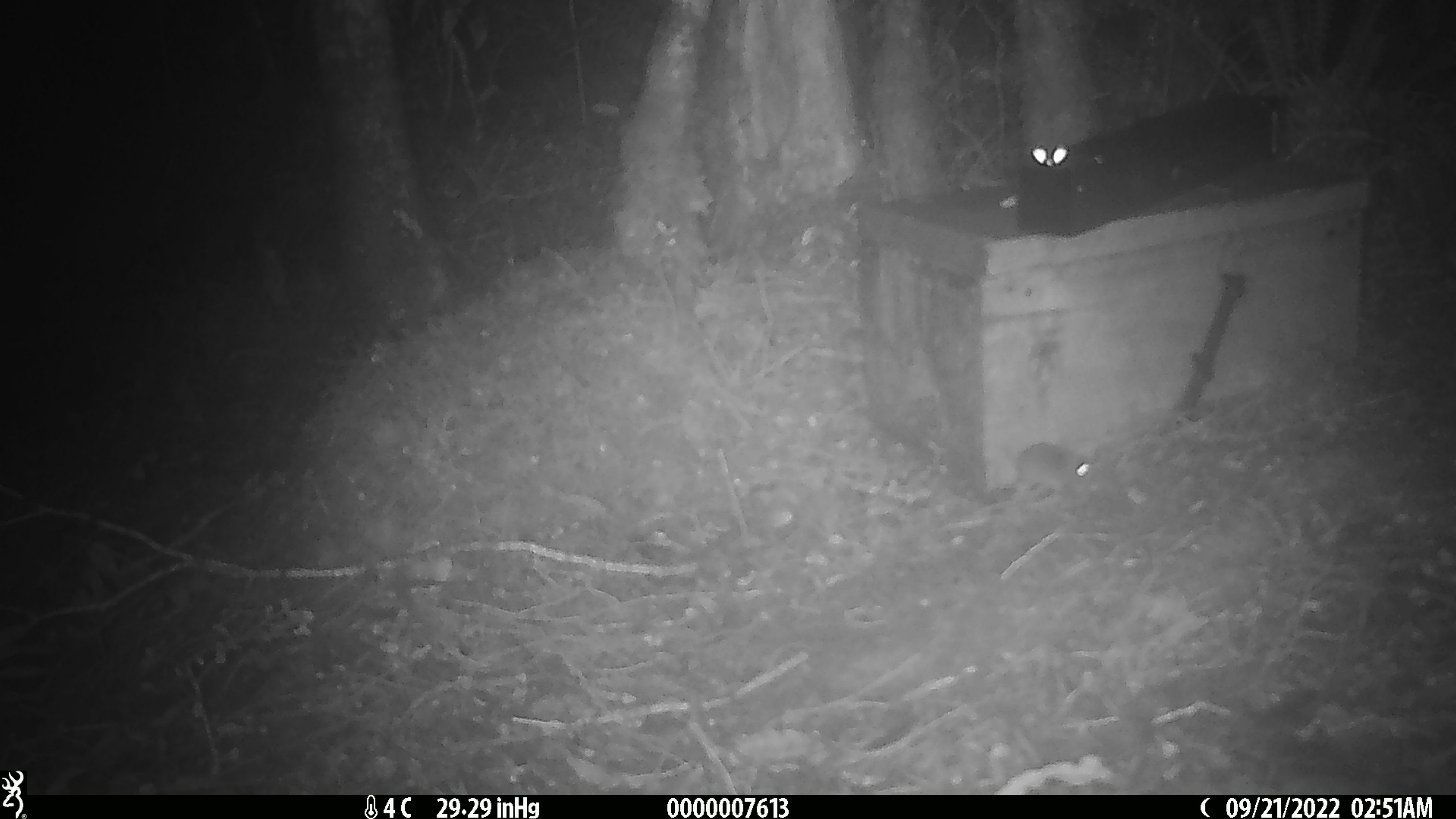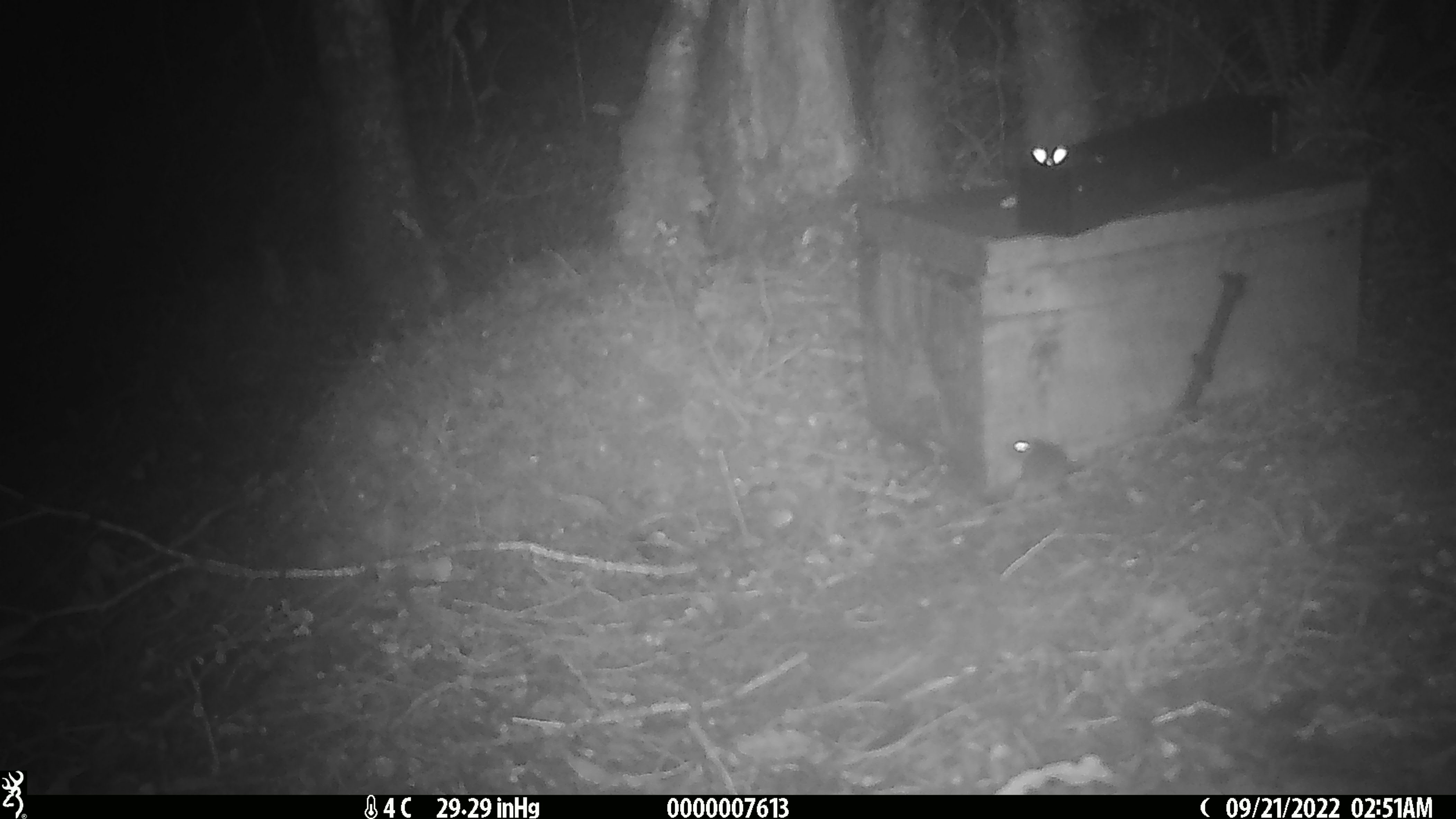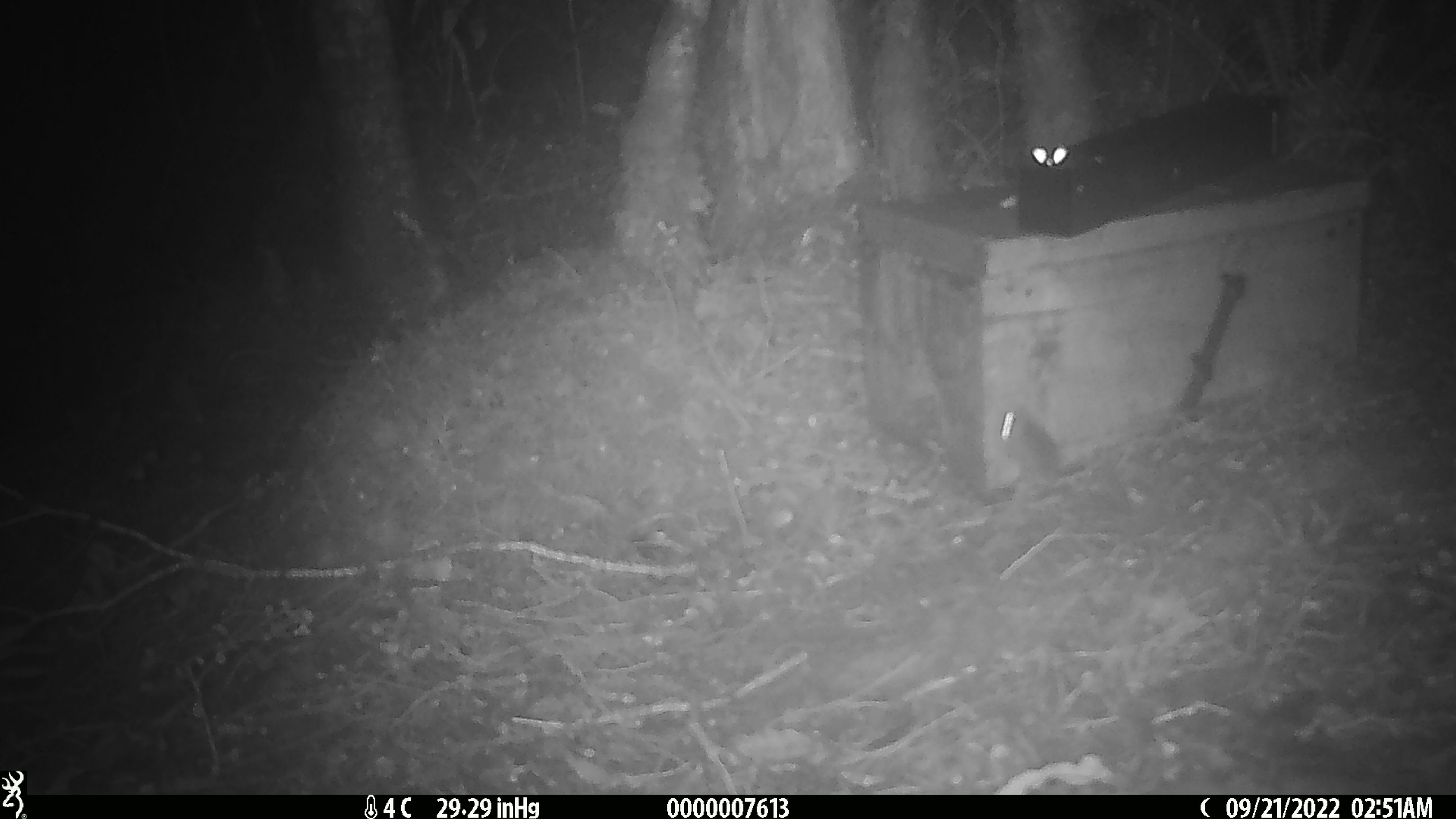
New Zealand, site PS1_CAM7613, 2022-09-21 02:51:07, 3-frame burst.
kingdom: Animalia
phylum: Chordata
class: Mammalia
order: Rodentia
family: Muridae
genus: Mus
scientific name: Mus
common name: mouse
Mouse (Mus).